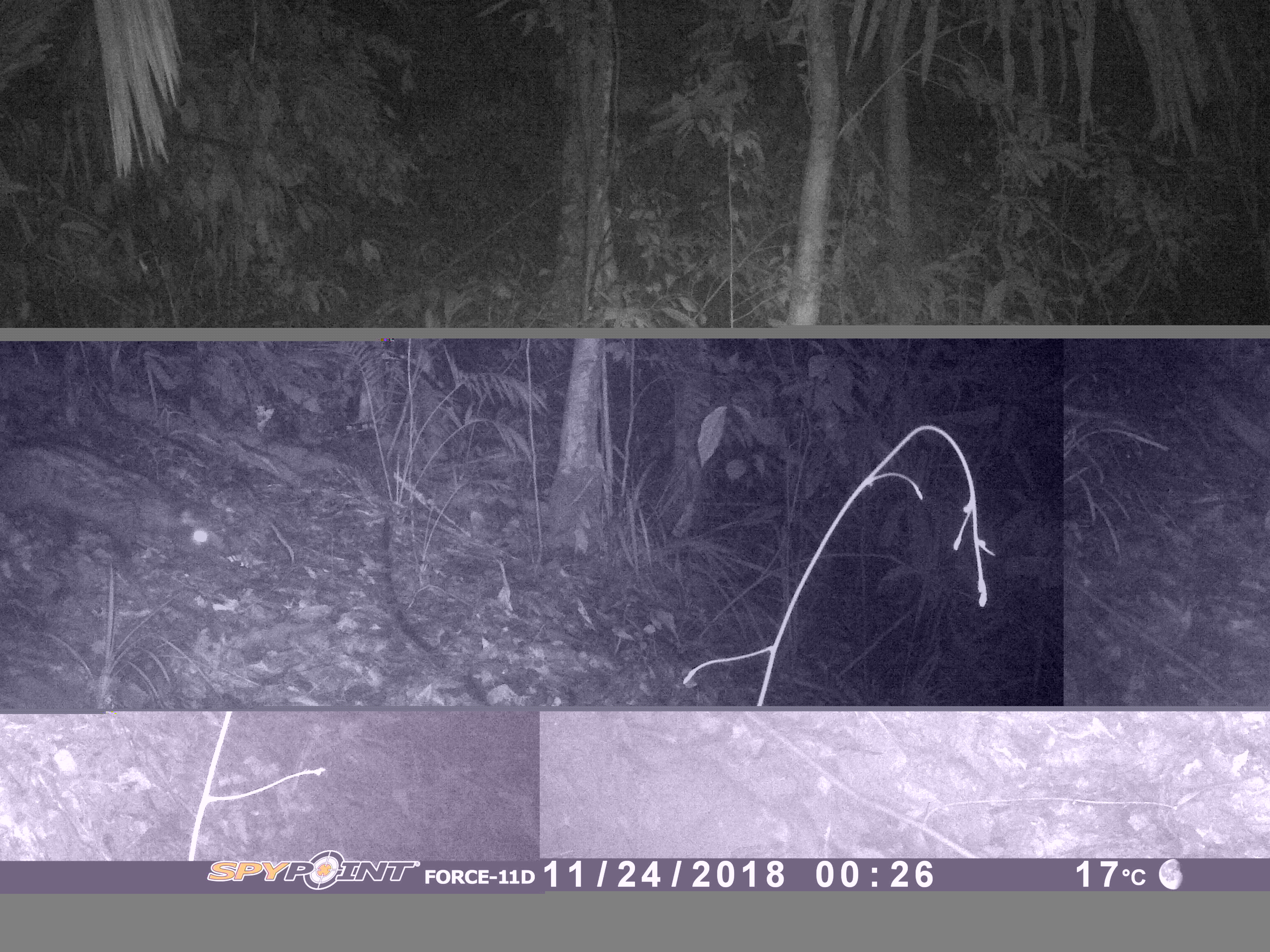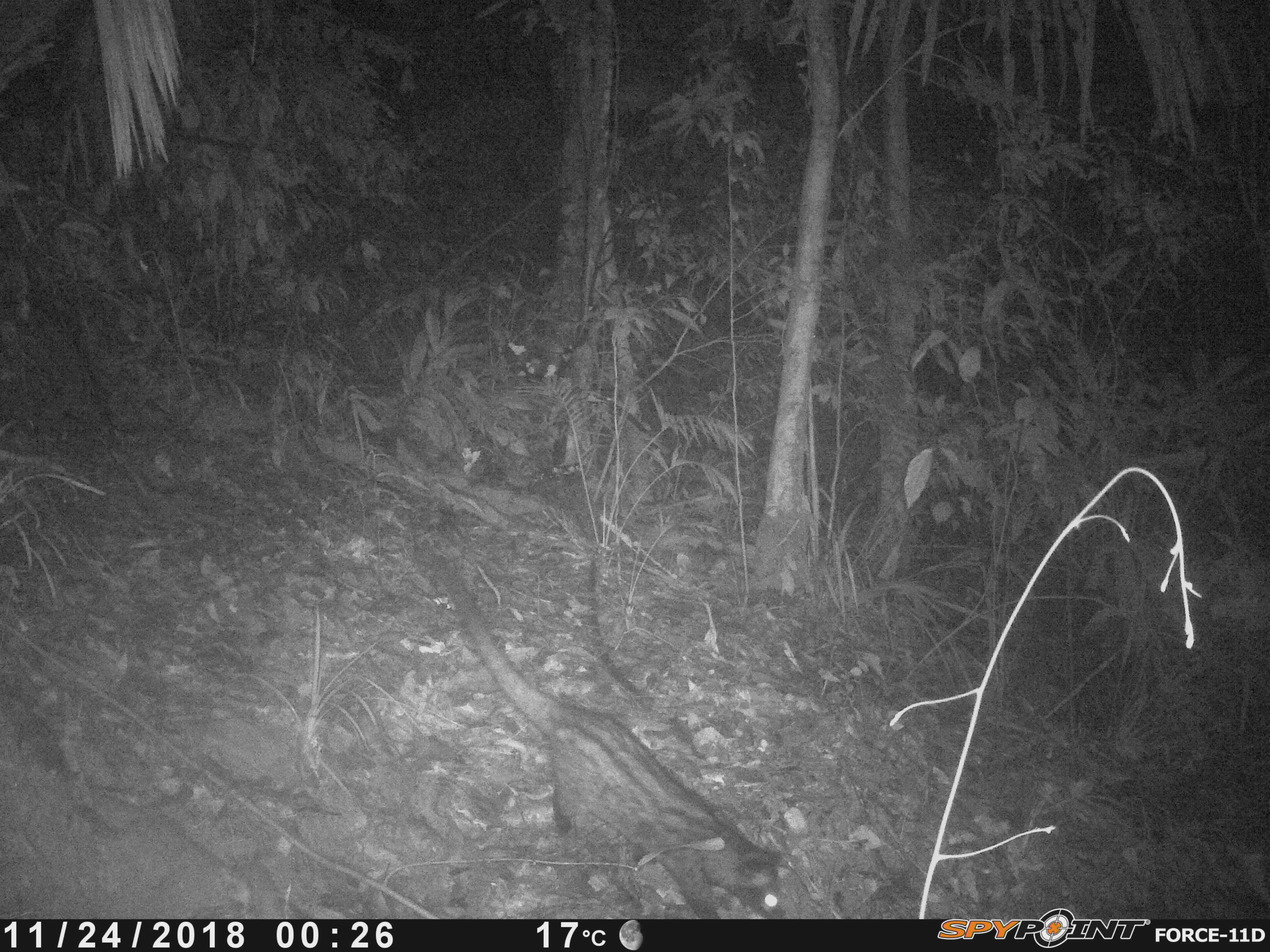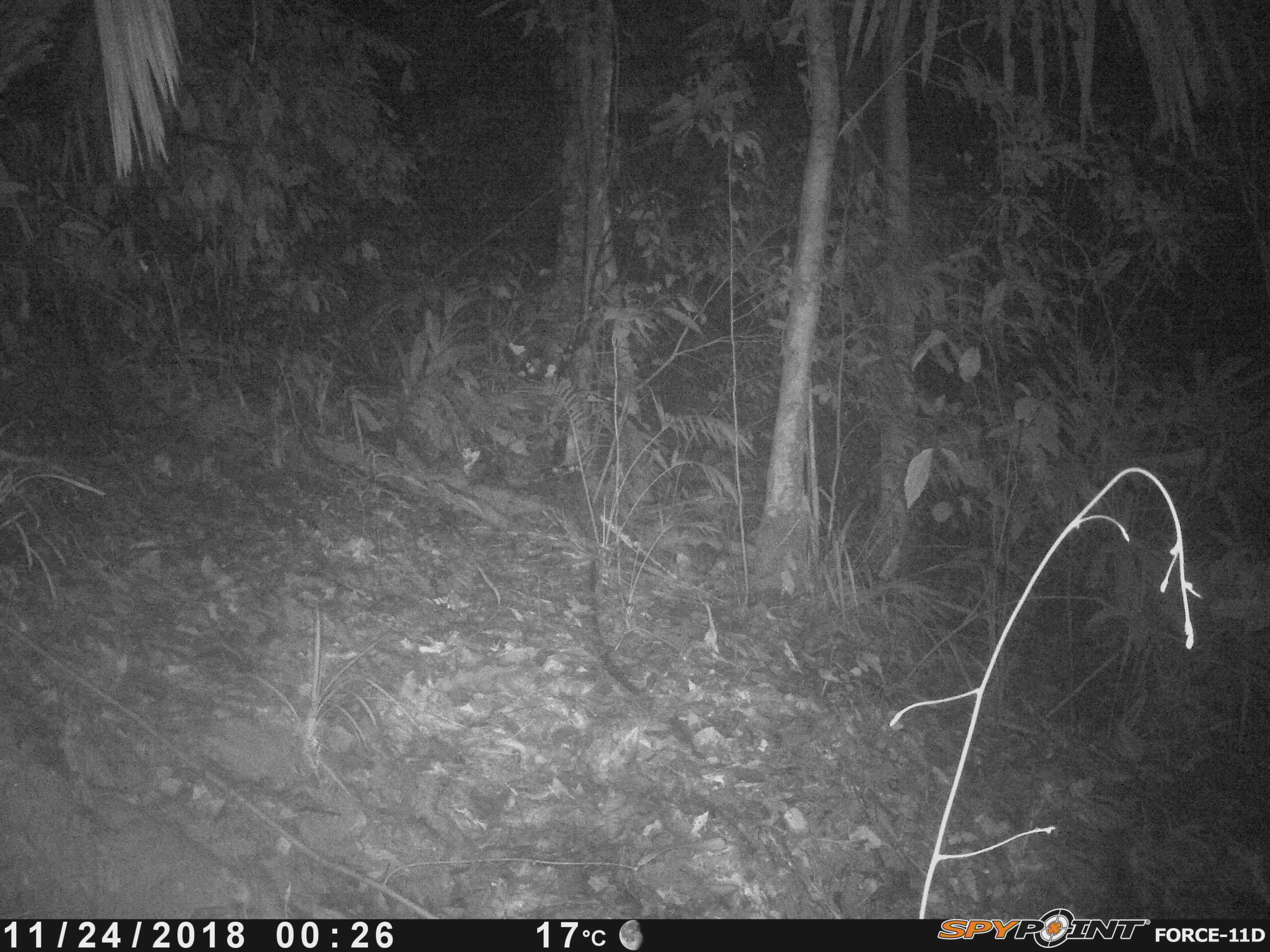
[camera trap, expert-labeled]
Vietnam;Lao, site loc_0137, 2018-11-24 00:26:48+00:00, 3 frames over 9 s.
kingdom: Animalia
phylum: Chordata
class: Mammalia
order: Carnivora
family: Viverridae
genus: Paradoxurus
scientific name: Paradoxurus hermaphroditus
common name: common palm civet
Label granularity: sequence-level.